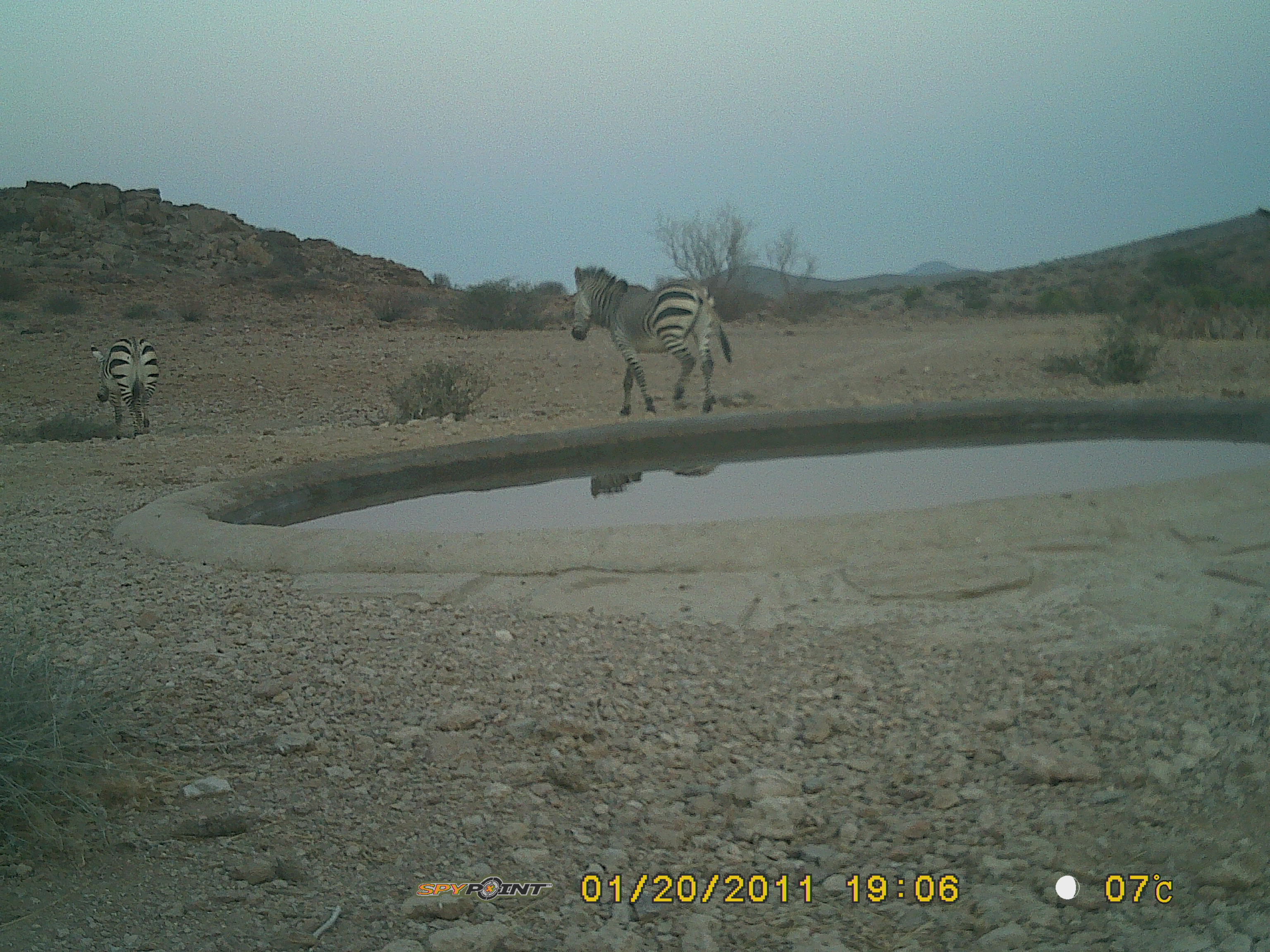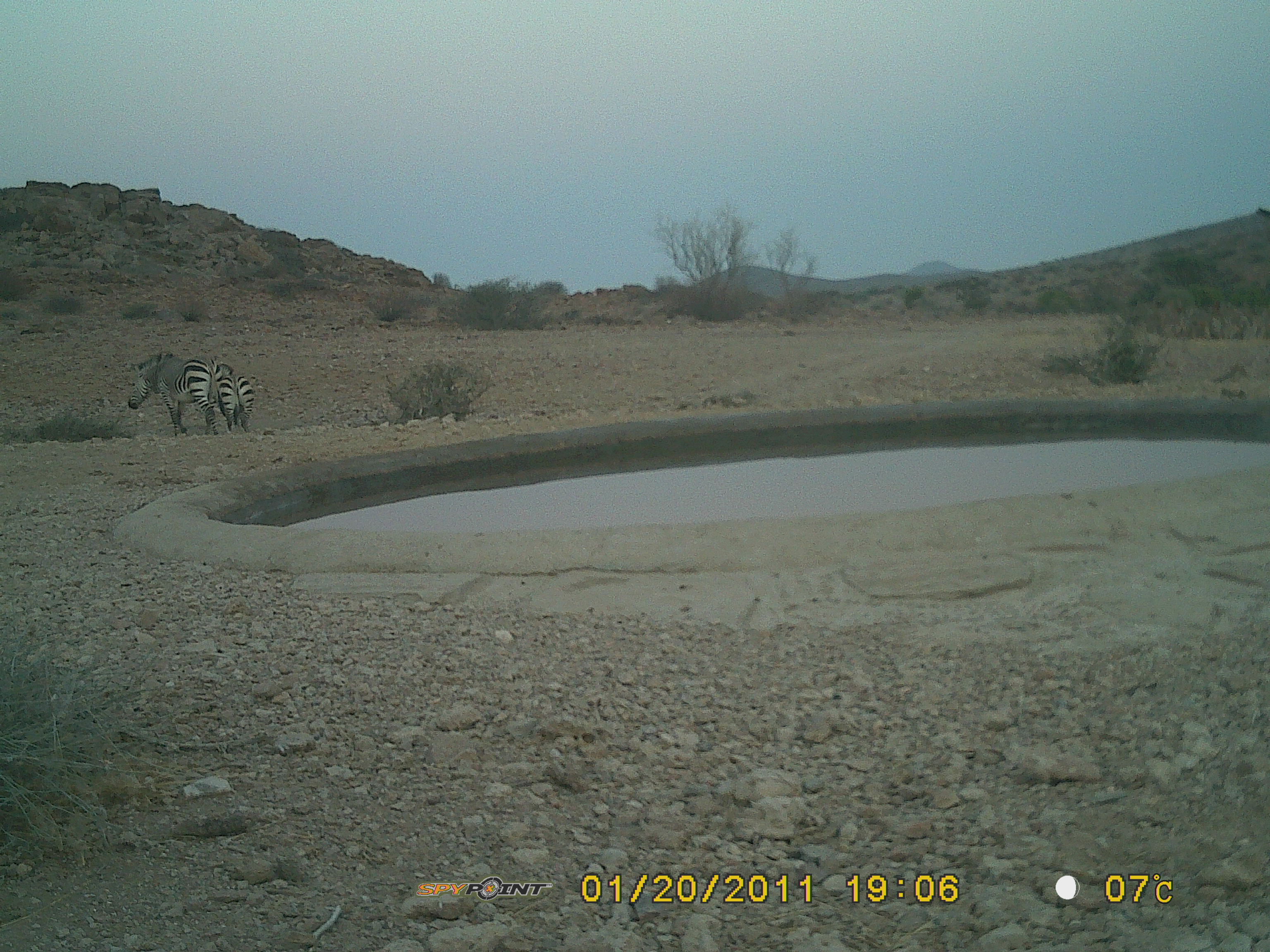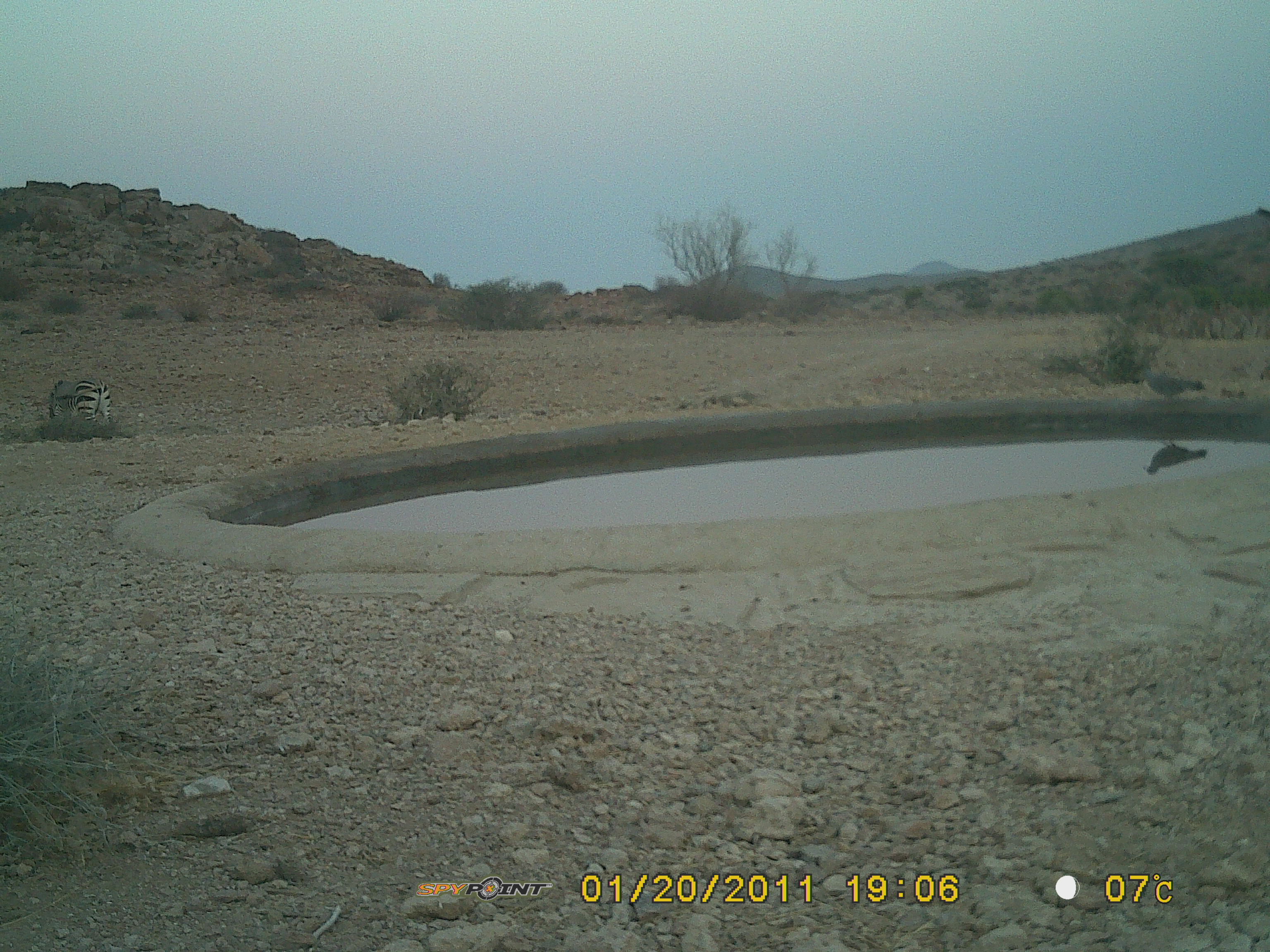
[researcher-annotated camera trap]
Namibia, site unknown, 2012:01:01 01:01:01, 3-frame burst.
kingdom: Animalia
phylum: Chordata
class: Mammalia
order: Perissodactyla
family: Equidae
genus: Equus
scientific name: Equus zebra hartmannae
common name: hartmann's mountain zebra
Equus zebra hartmannae (hartmann's mountain zebra).